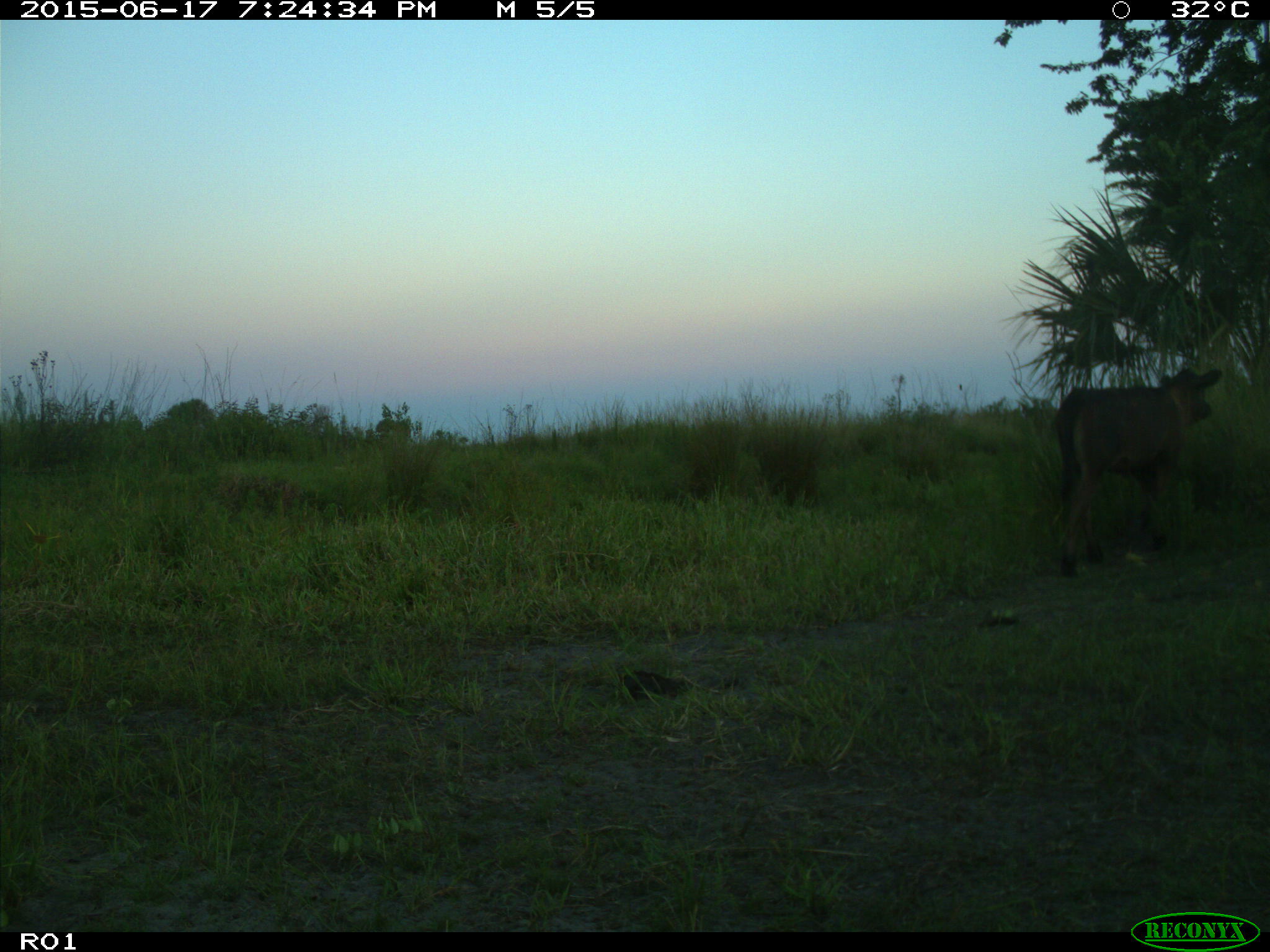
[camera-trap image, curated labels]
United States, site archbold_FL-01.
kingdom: Animalia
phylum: Chordata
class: Mammalia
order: Artiodactyla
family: Bovidae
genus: Bos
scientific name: Bos taurus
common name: domestic cow